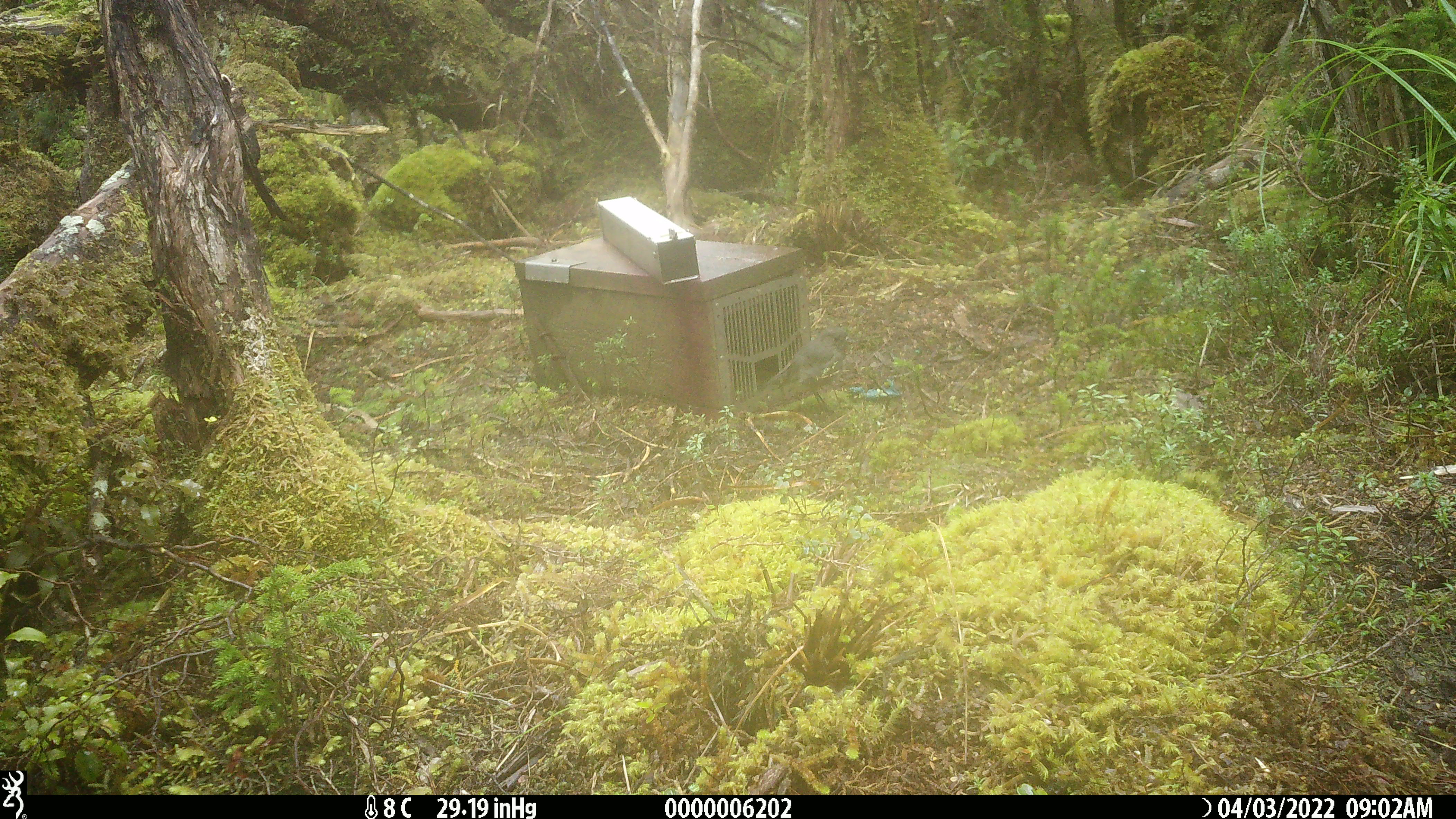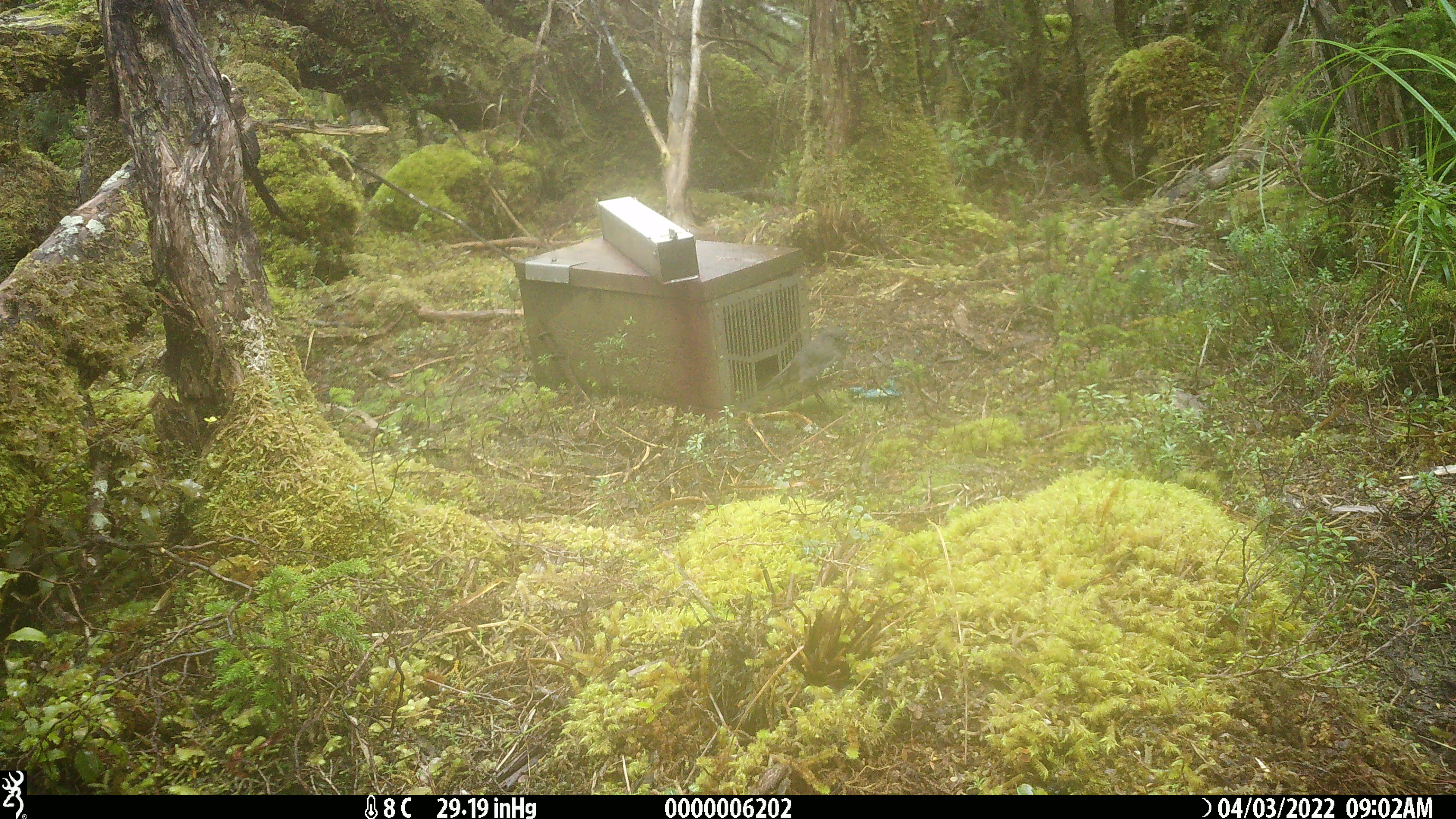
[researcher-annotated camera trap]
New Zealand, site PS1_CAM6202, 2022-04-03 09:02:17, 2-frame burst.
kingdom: Animalia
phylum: Chordata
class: Aves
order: Passeriformes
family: Petroicidae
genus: Petroica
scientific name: Petroica australis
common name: new zealand robin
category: robin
Robin (new zealand robin) (Petroica australis).